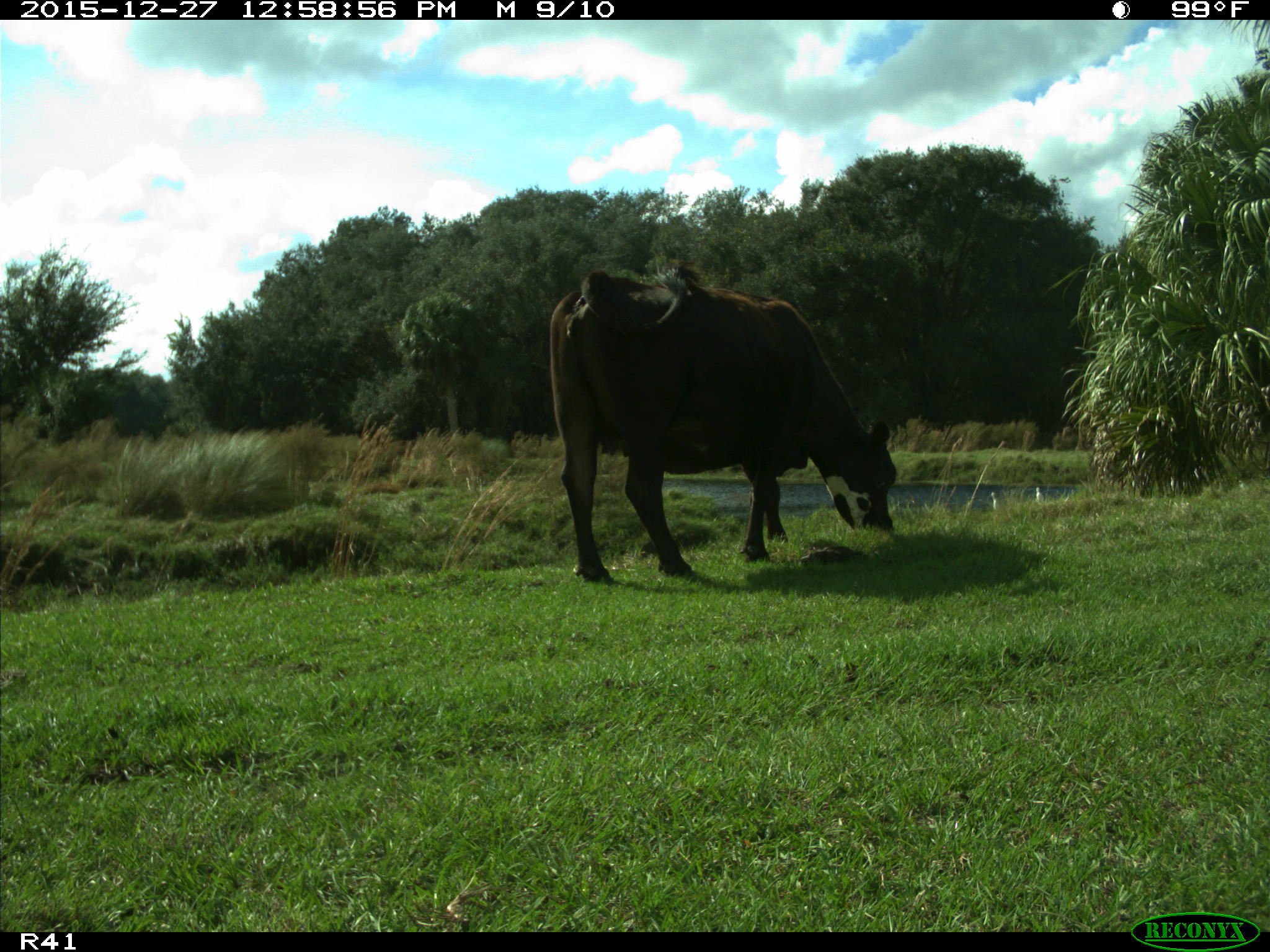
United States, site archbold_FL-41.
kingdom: Animalia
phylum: Chordata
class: Mammalia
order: Artiodactyla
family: Bovidae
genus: Bos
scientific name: Bos taurus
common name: domestic cow